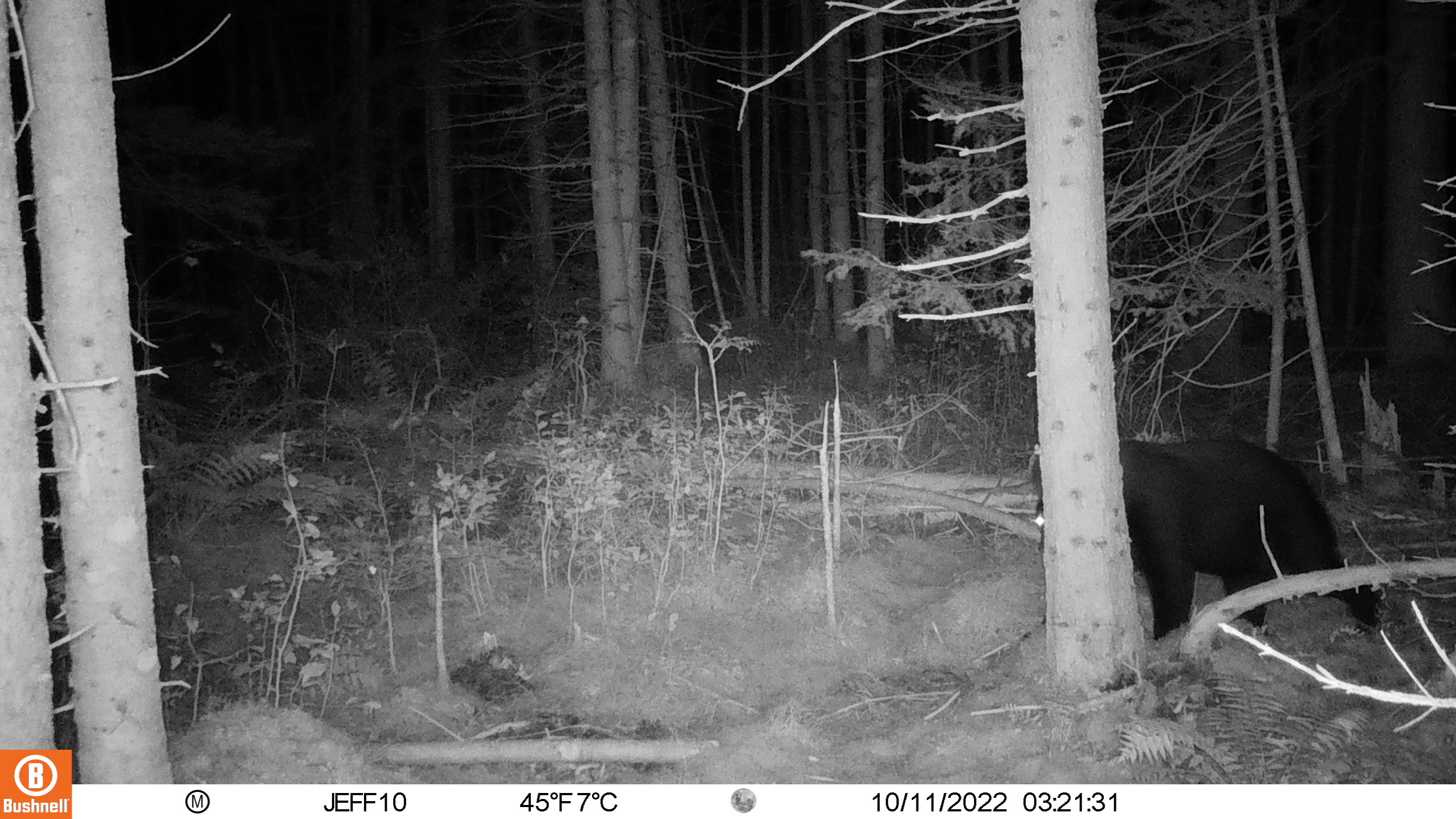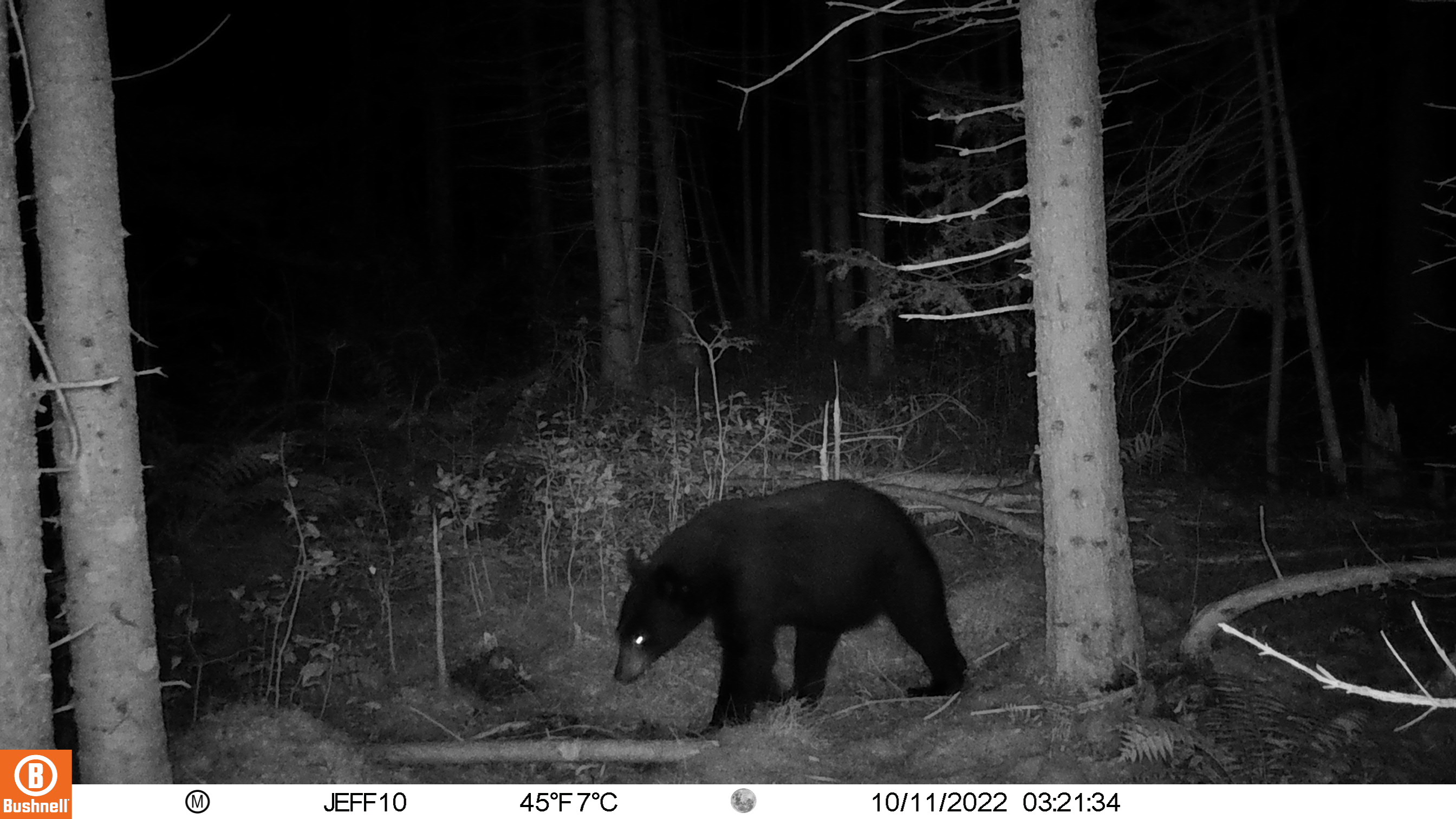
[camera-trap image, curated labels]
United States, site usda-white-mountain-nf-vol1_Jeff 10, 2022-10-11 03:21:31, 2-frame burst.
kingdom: Animalia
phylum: Chordata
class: Mammalia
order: Carnivora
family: Ursidae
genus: Ursus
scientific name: Ursus americanus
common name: black bear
Black bear (Ursus americanus).